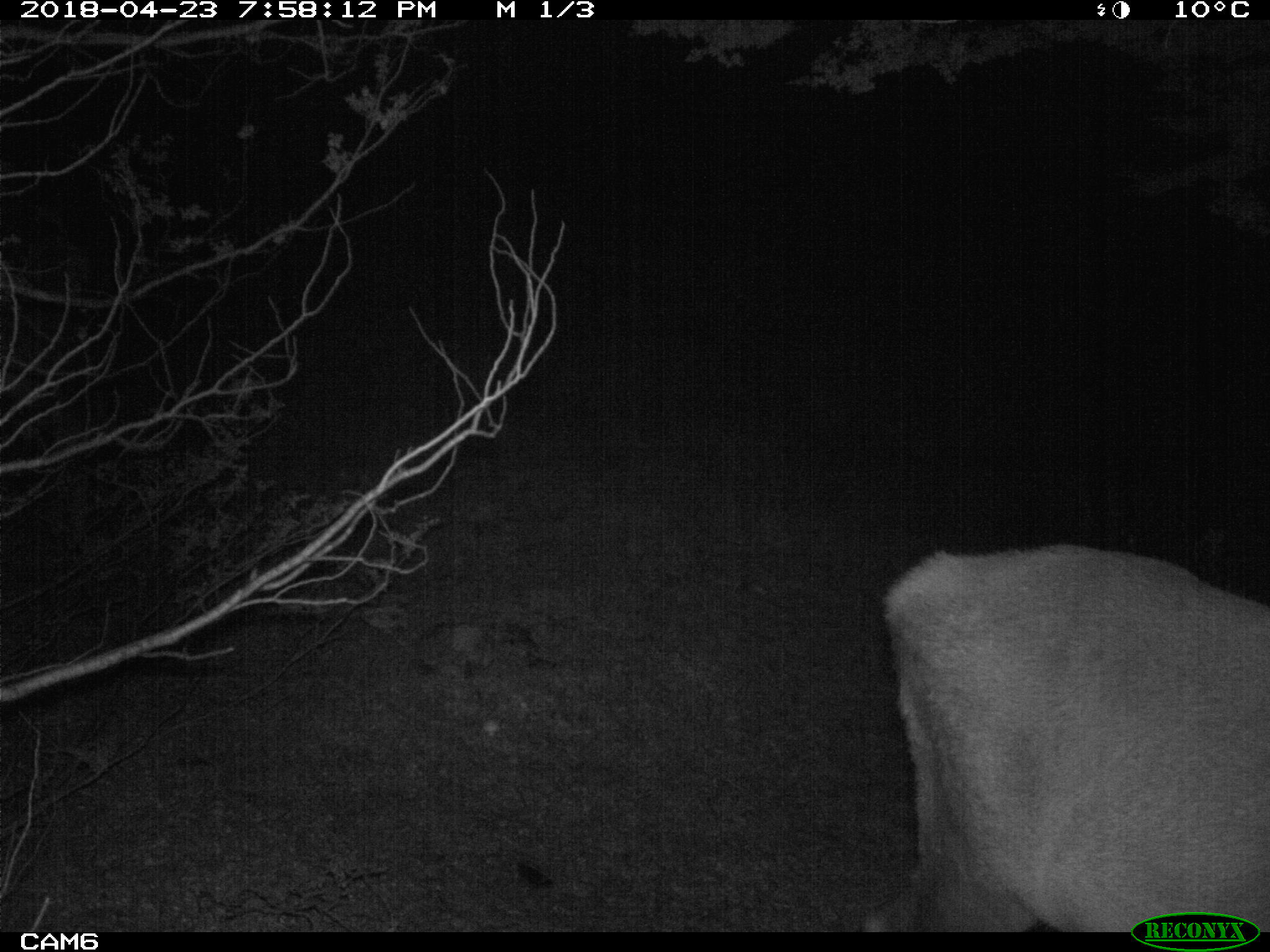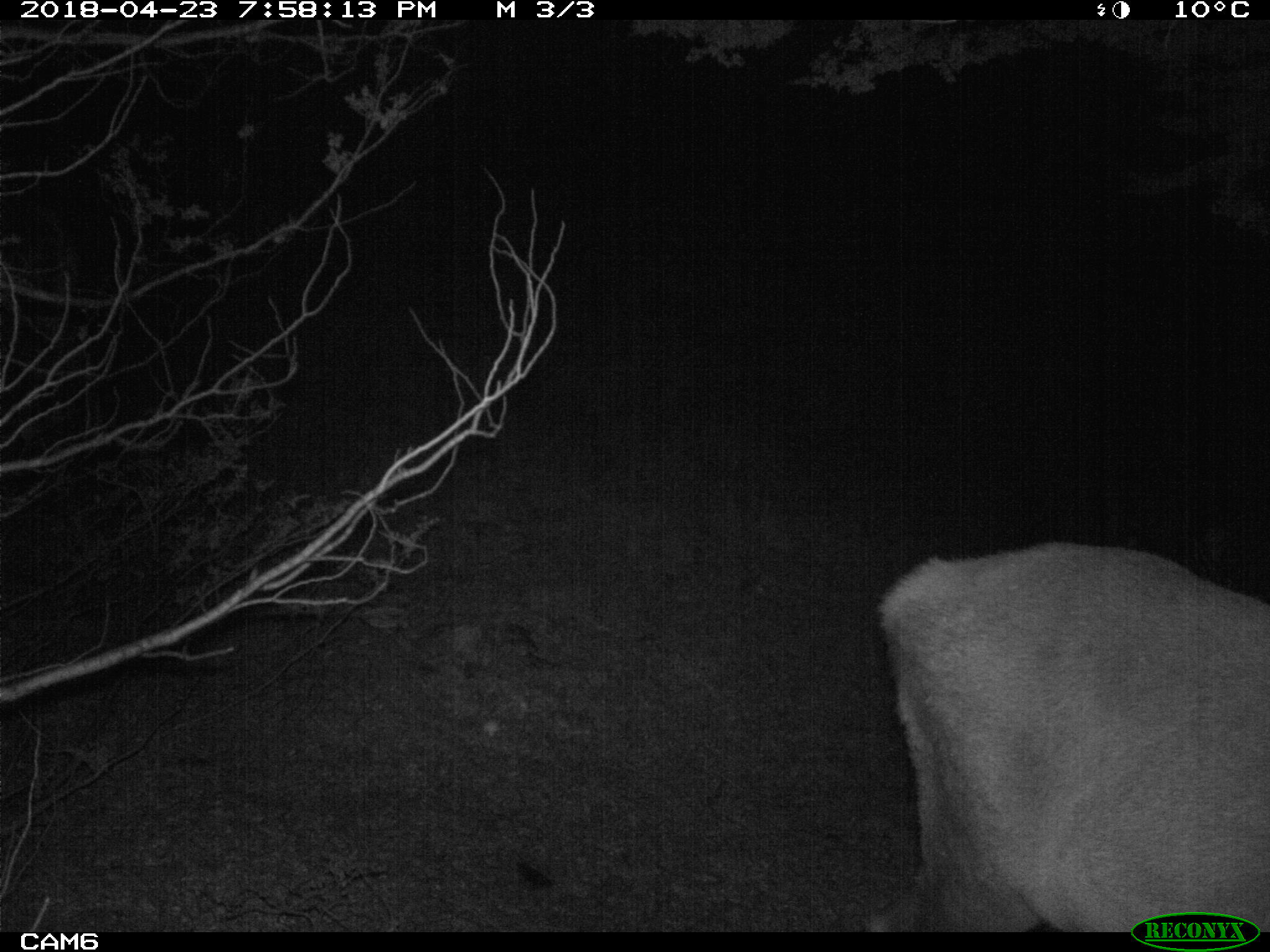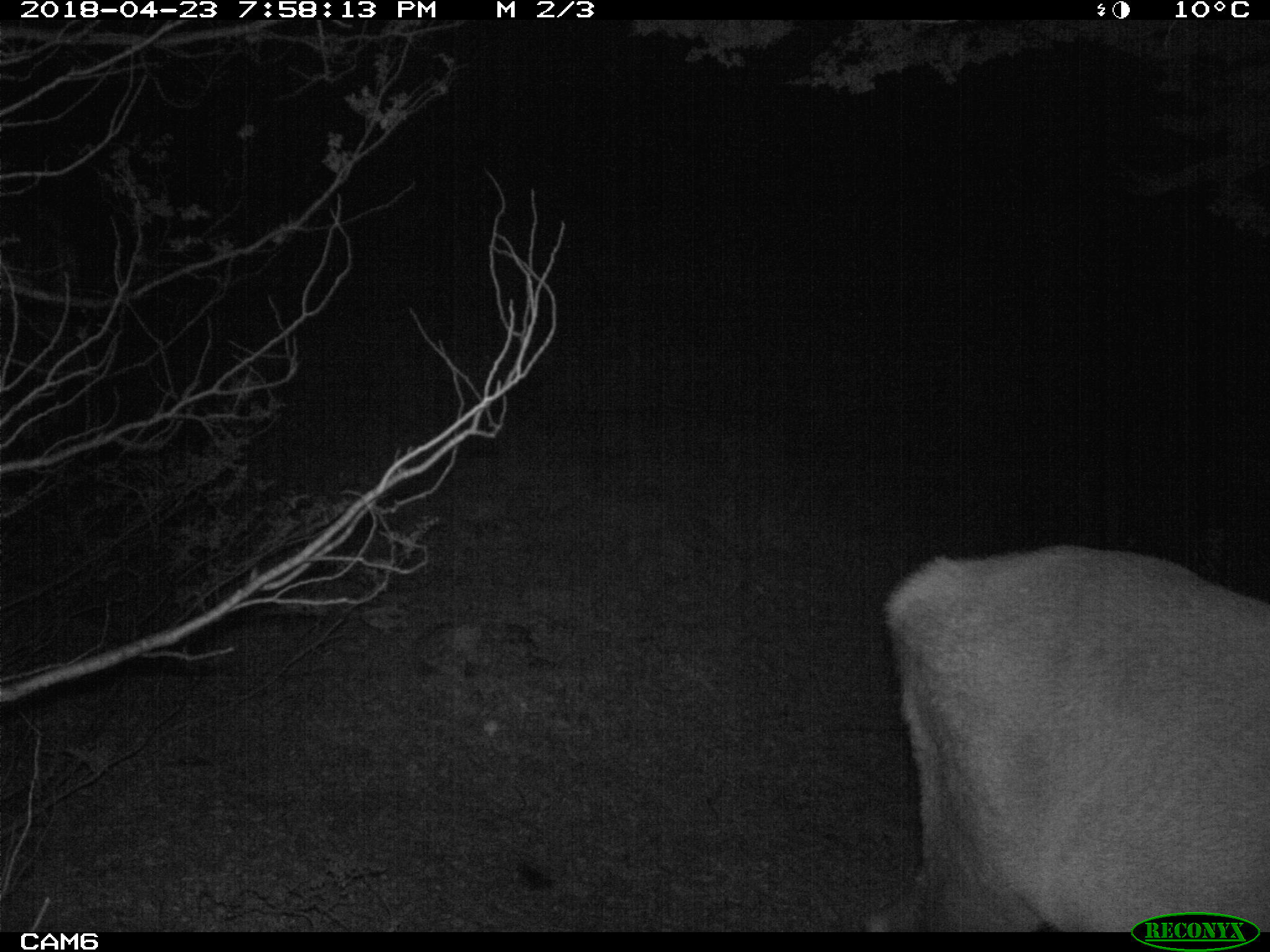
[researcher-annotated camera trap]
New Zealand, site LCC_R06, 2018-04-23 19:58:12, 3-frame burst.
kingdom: Animalia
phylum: Chordata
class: Mammalia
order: Artiodactyla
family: Cervidae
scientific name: Cervidae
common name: deer